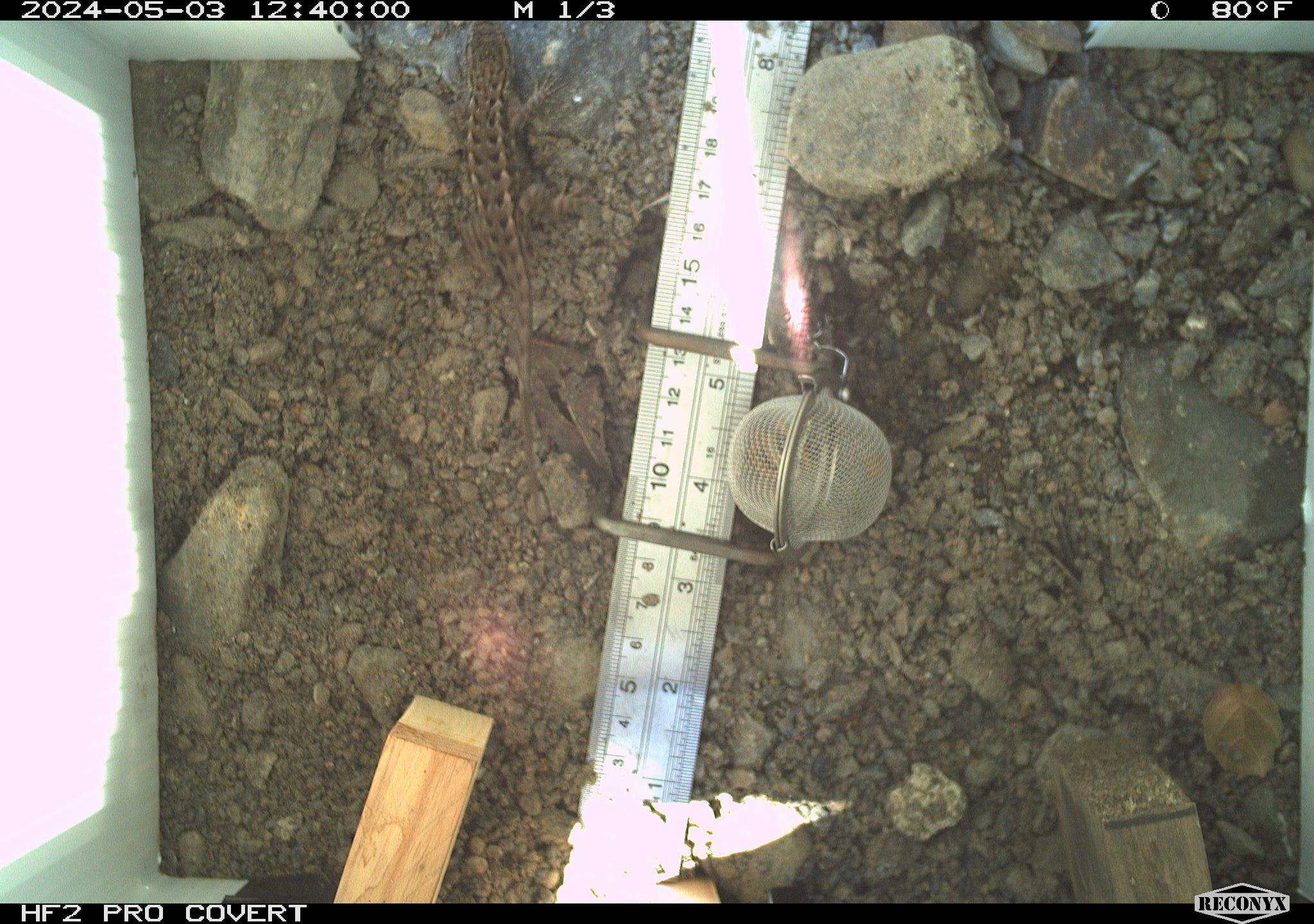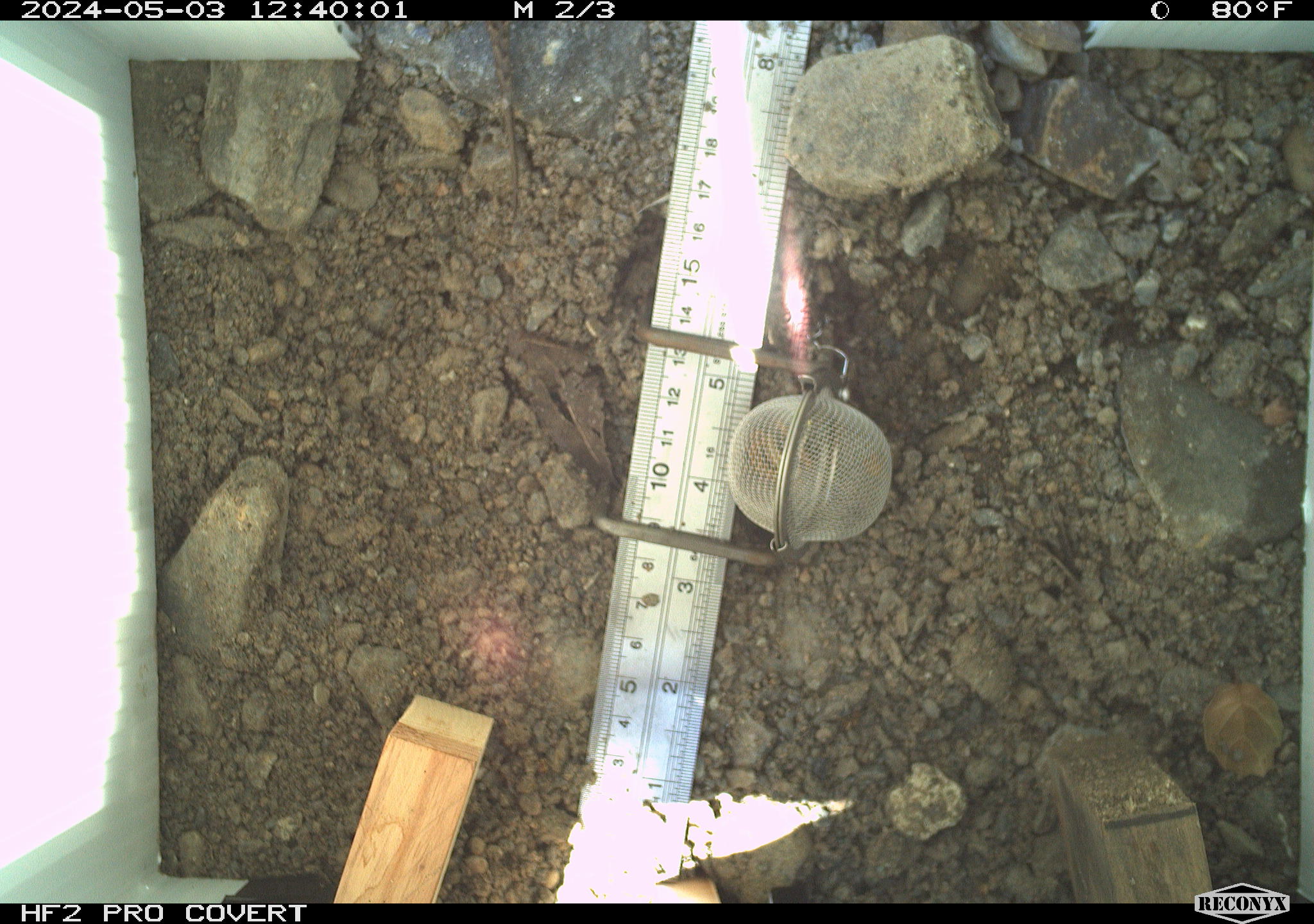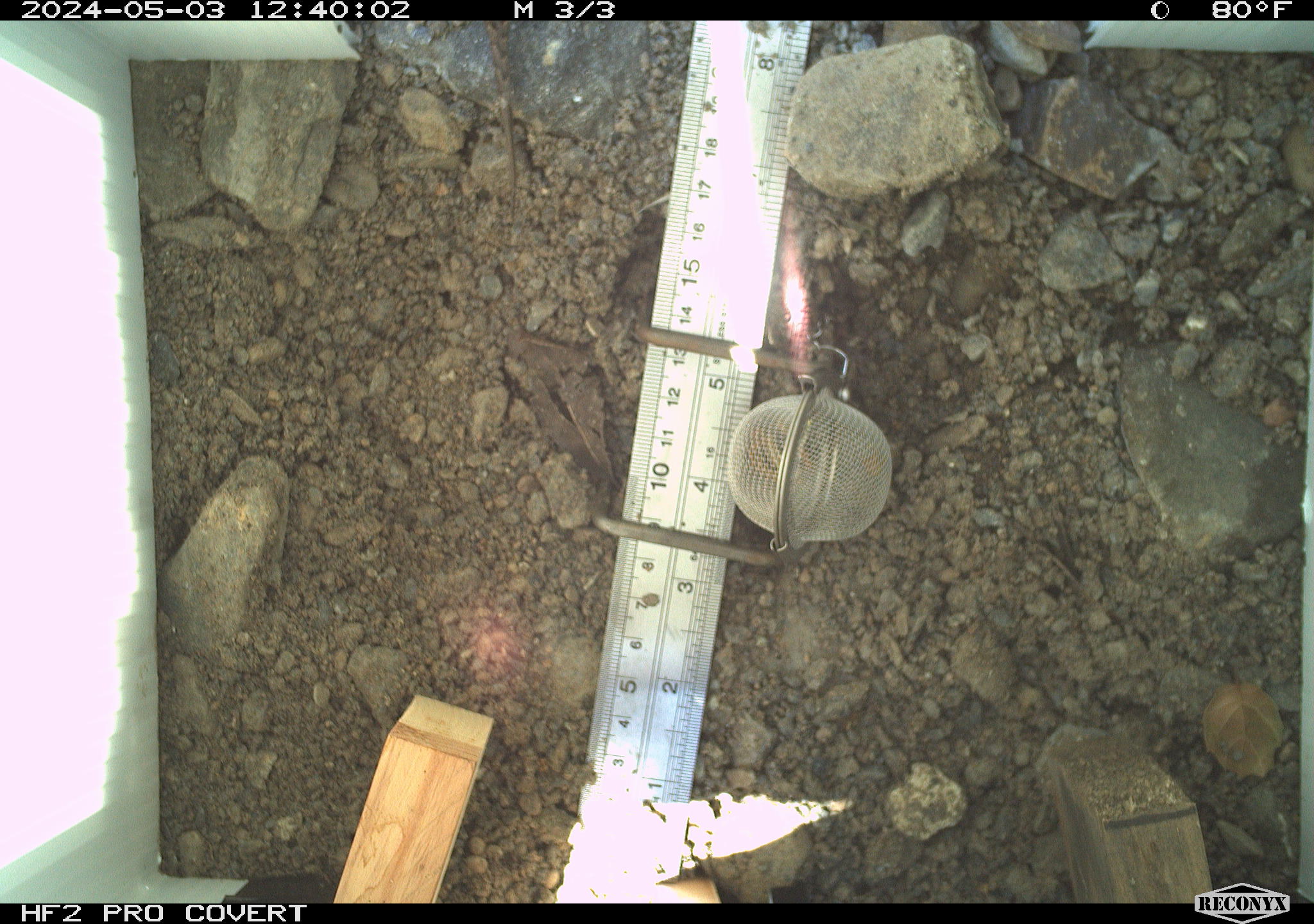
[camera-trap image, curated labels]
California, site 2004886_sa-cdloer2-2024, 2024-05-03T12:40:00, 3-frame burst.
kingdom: Animalia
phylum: Chordata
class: Reptilia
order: Squamata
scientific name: Squamata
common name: lizards and snakes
Lizards and snakes (Squamata).